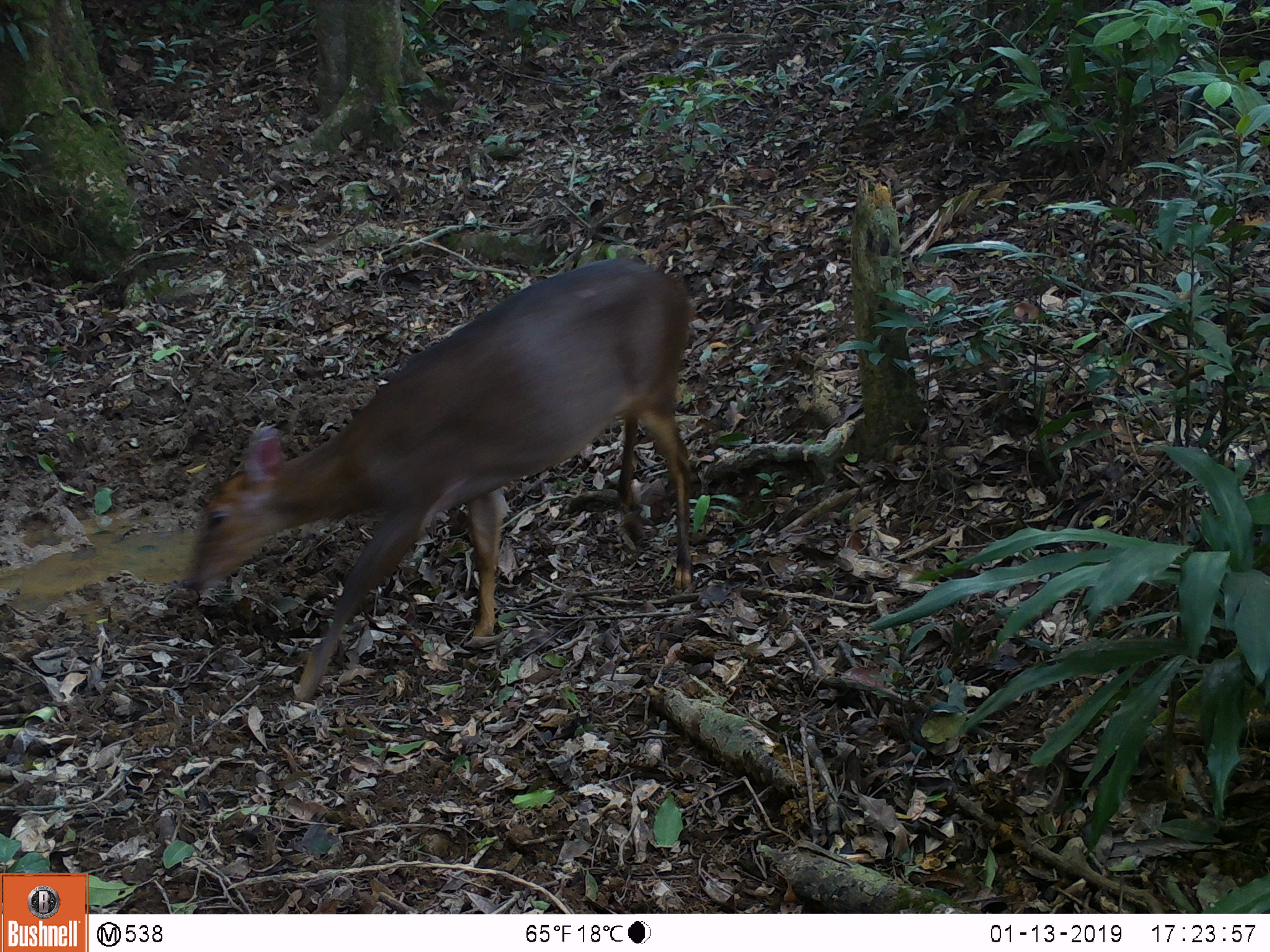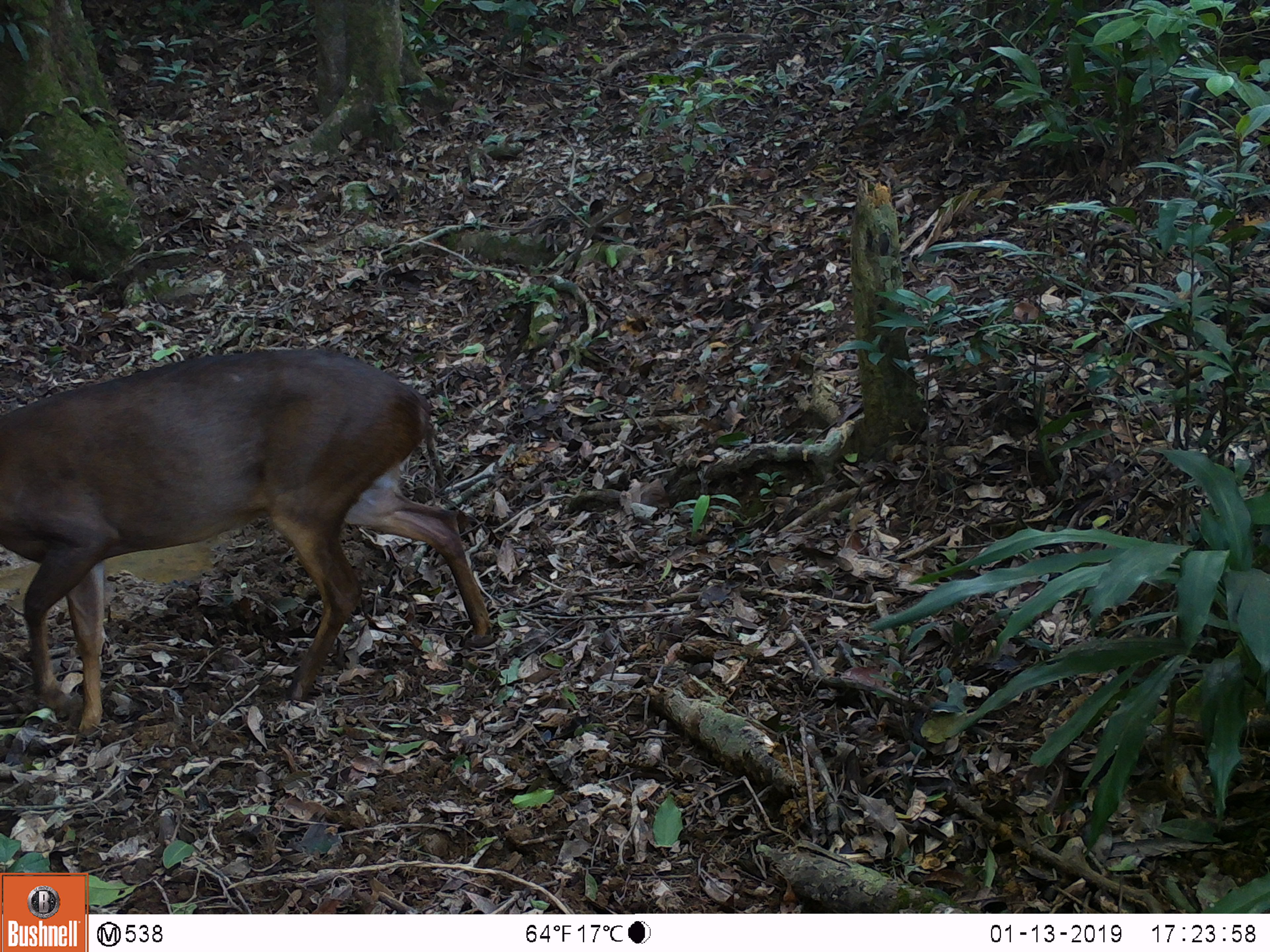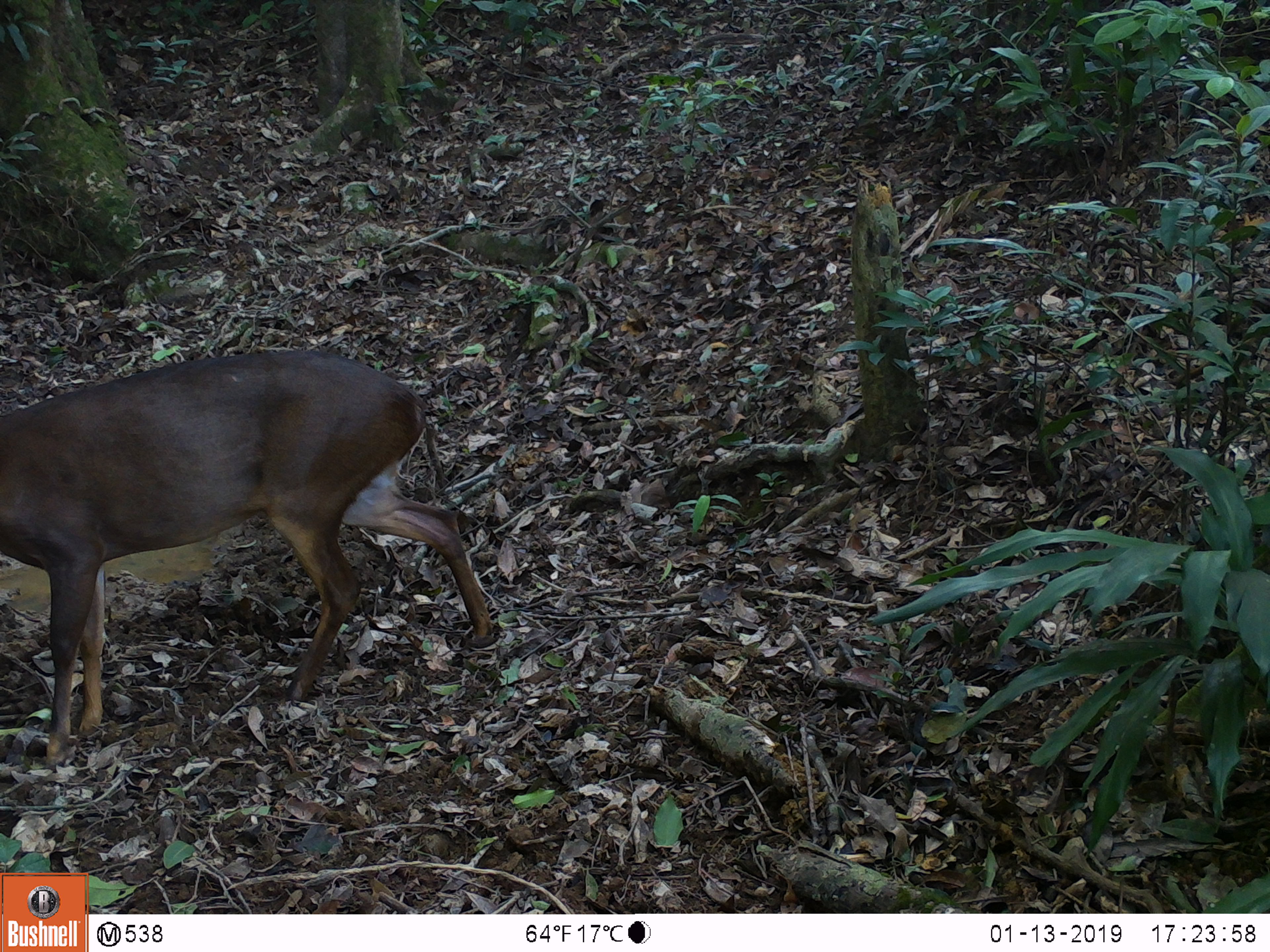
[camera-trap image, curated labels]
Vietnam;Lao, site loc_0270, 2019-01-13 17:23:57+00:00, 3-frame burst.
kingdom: Animalia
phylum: Chordata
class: Mammalia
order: Artiodactyla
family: Cervidae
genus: Muntiacus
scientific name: Muntiacus vuquangensis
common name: large-antlered muntjac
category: large antlered muntjac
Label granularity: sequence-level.